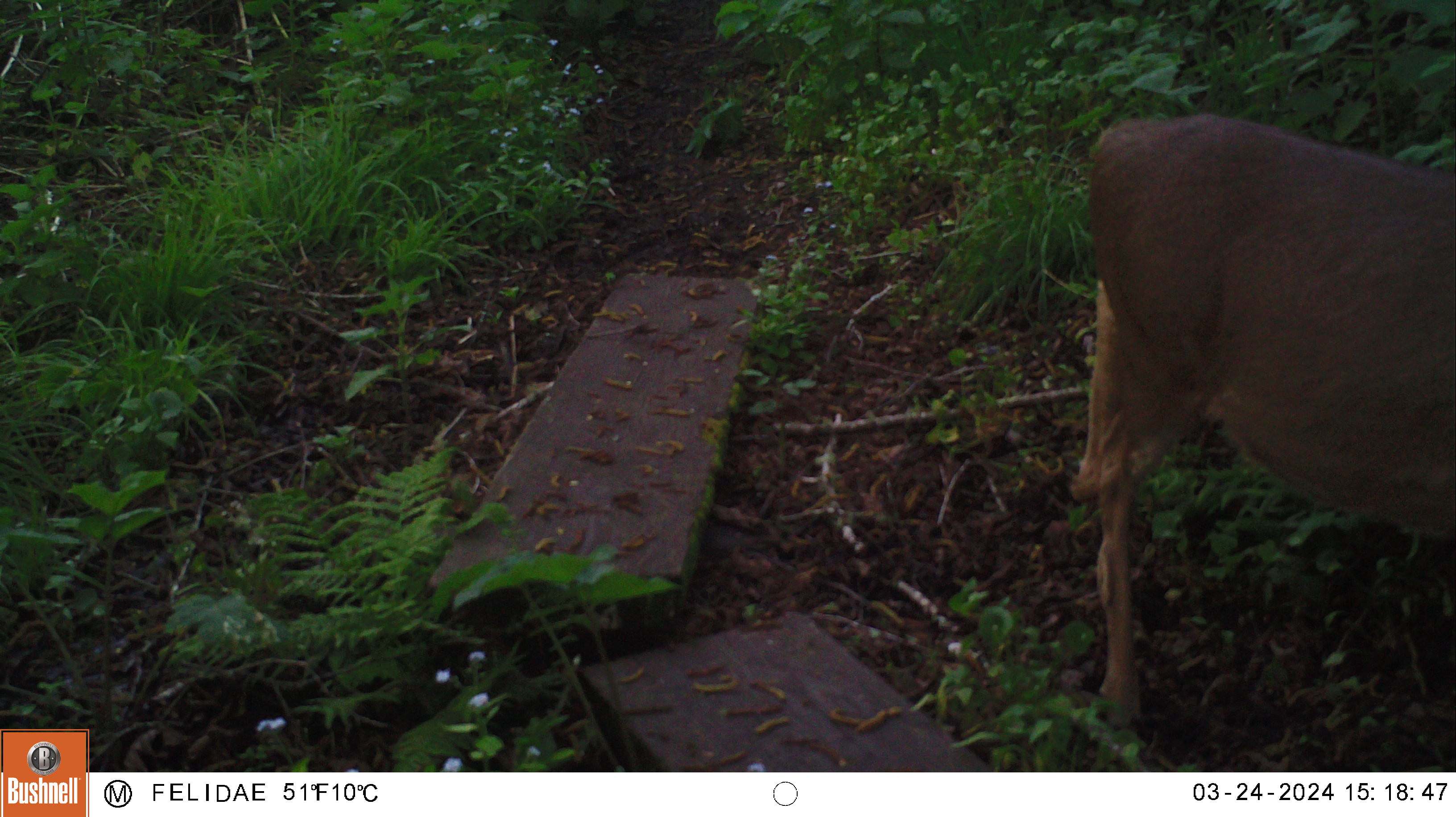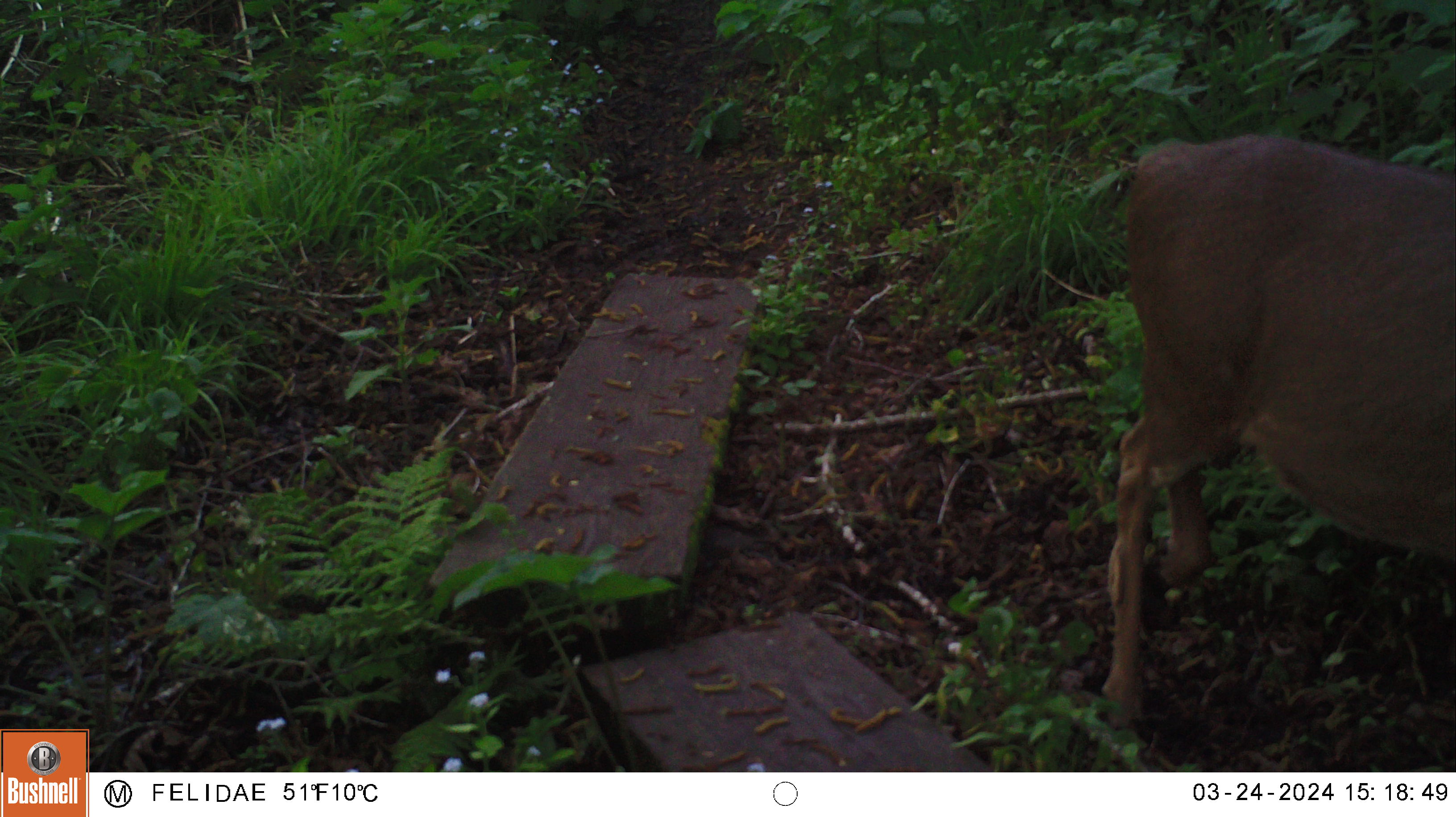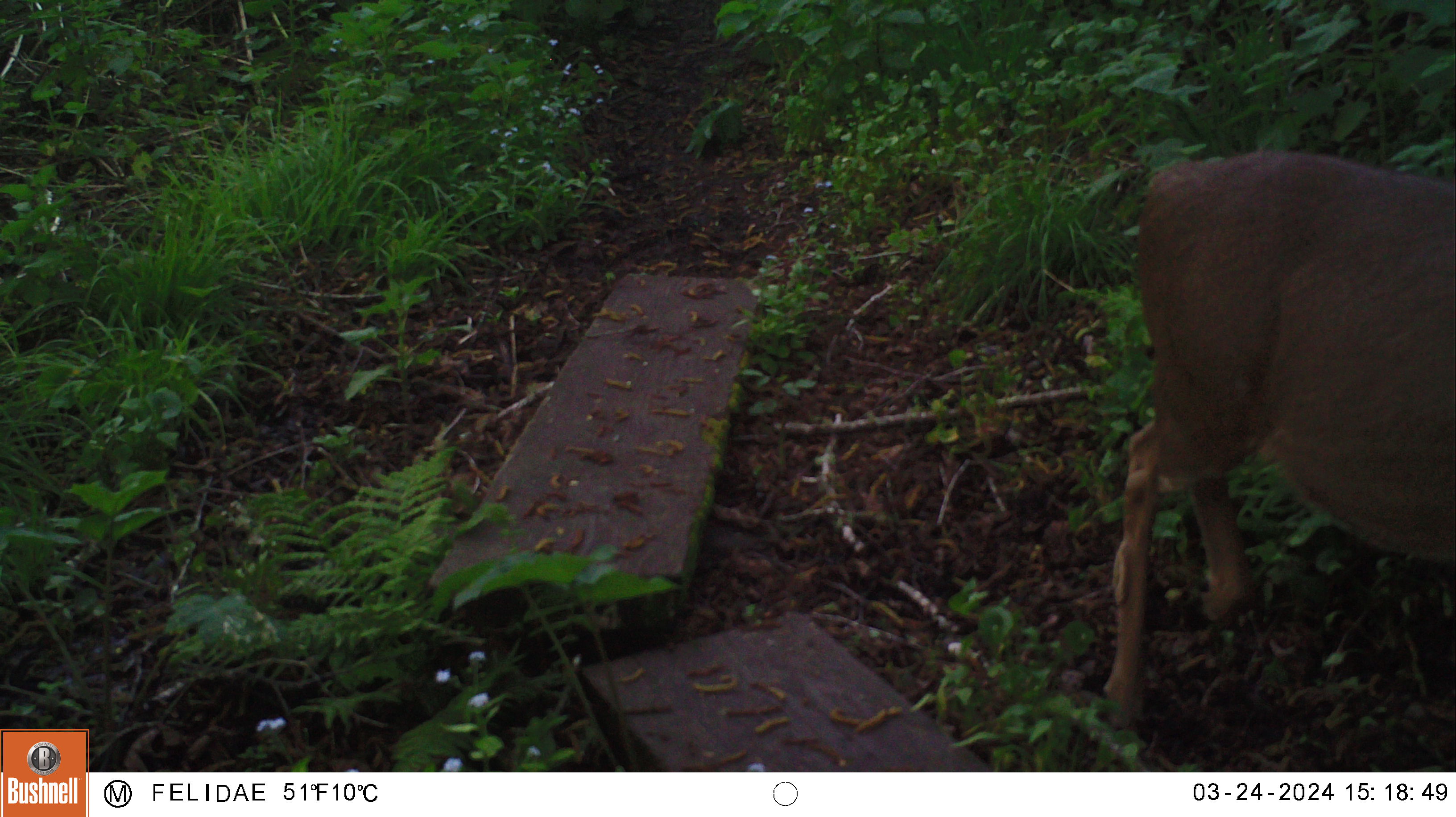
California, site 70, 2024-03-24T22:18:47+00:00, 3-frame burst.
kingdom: Animalia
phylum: Chordata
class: Mammalia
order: Artiodactyla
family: Cervidae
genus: Odocoileus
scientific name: Odocoileus hemionus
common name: mule deer